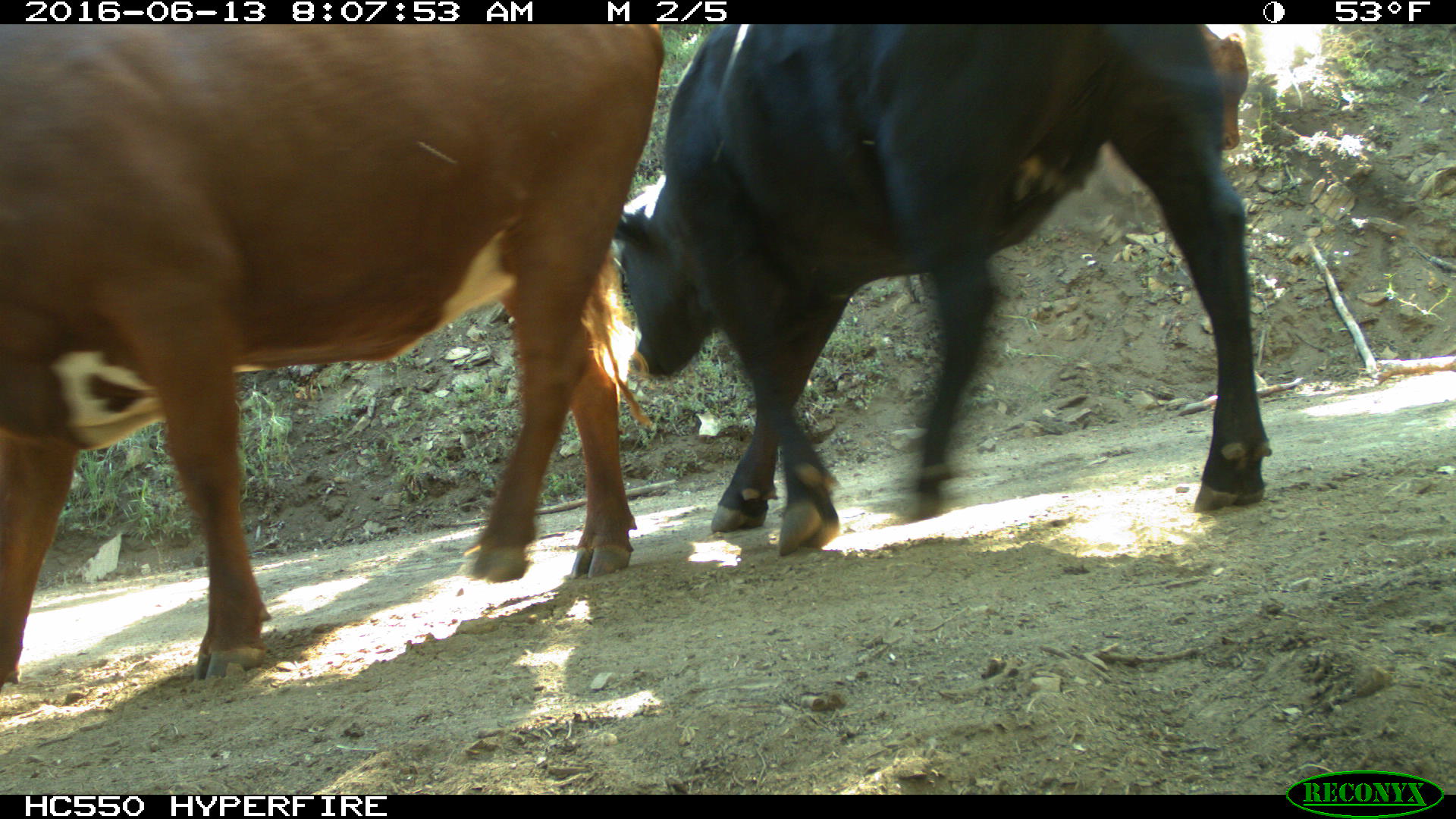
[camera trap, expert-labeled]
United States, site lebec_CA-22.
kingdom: Animalia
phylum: Chordata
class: Mammalia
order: Artiodactyla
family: Bovidae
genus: Bos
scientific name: Bos taurus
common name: domestic cow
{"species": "Bos taurus (domestic cow)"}